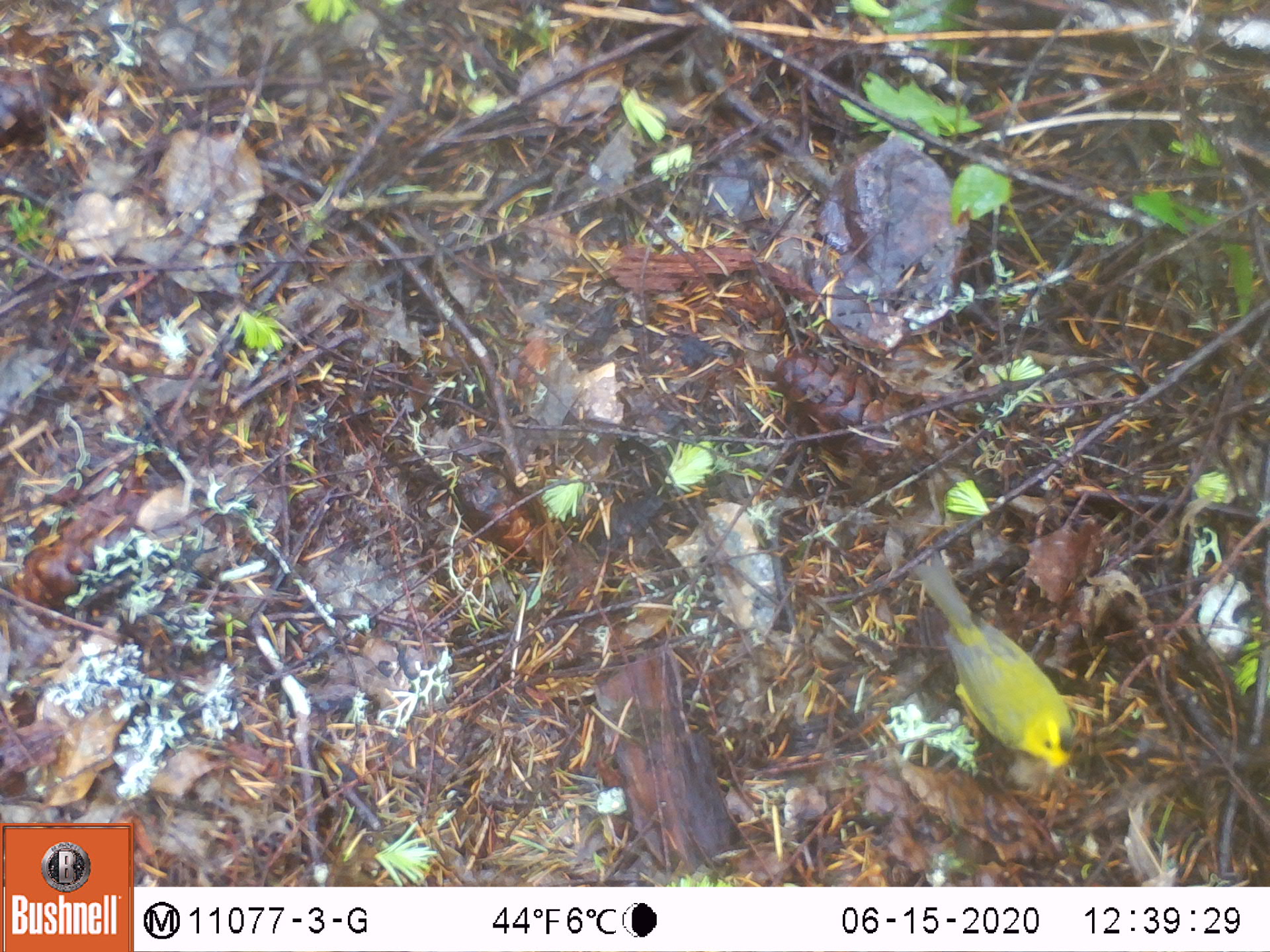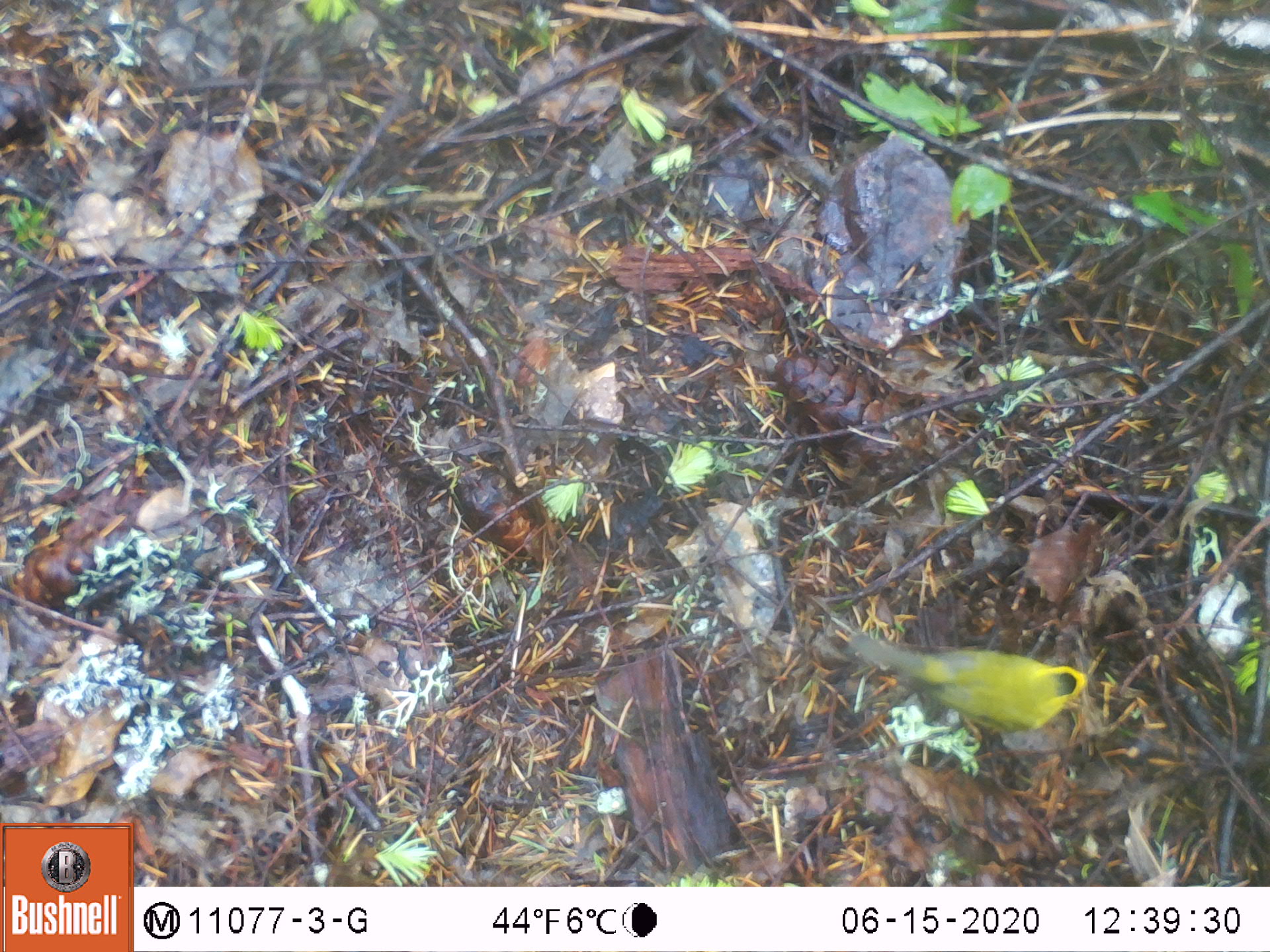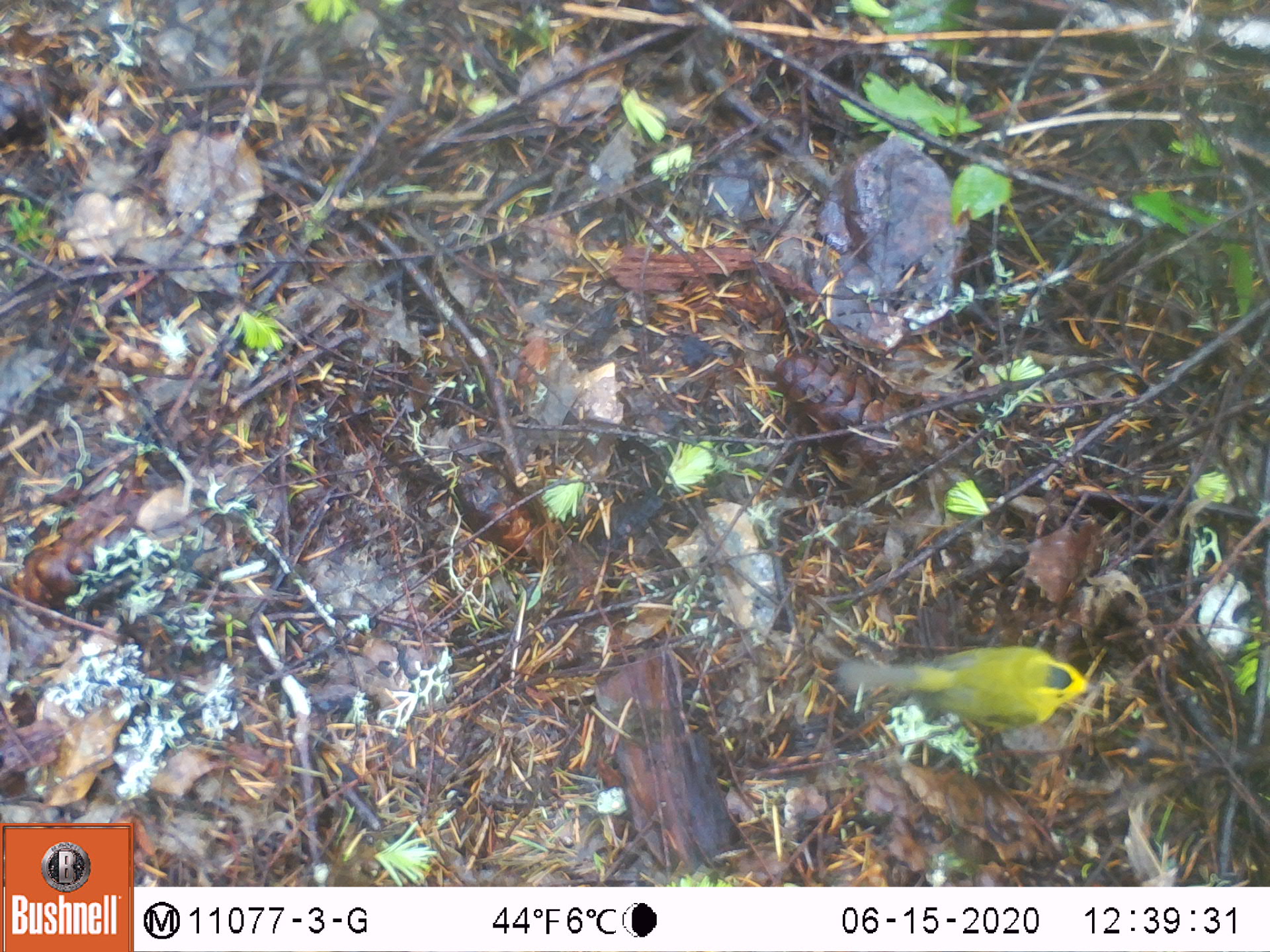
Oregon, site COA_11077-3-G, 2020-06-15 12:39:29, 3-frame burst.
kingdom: Animalia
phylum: Chordata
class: Aves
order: Passeriformes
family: Parulidae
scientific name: Parulidae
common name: new world warblers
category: parulidae family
Parulidae family (new world warblers) (Parulidae).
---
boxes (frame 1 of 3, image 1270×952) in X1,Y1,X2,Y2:
parulidae family: 890,537,1124,800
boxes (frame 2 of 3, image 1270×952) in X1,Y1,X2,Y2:
parulidae family: 826,585,1146,752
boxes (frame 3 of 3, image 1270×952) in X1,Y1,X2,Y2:
parulidae family: 819,617,1121,744